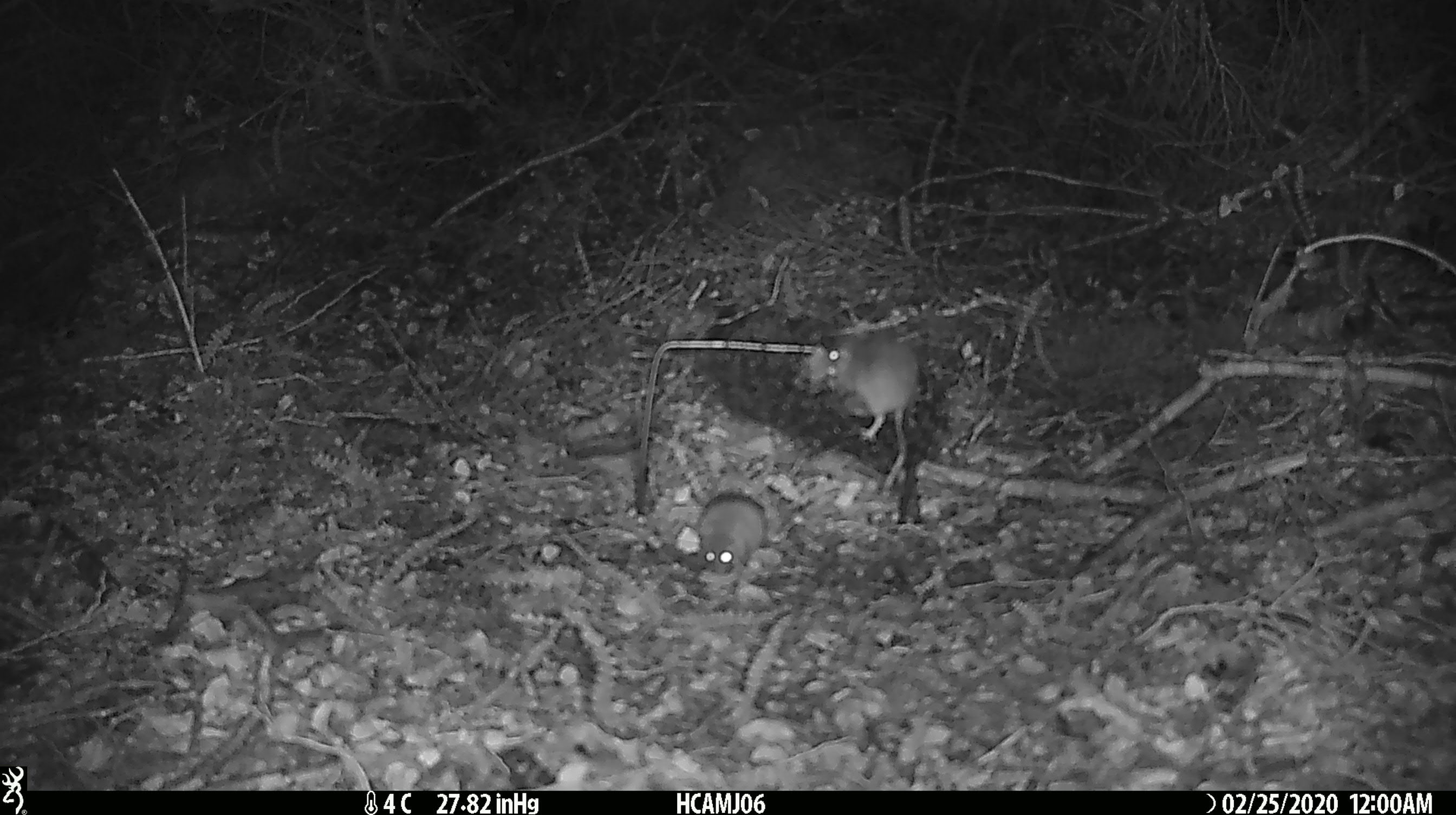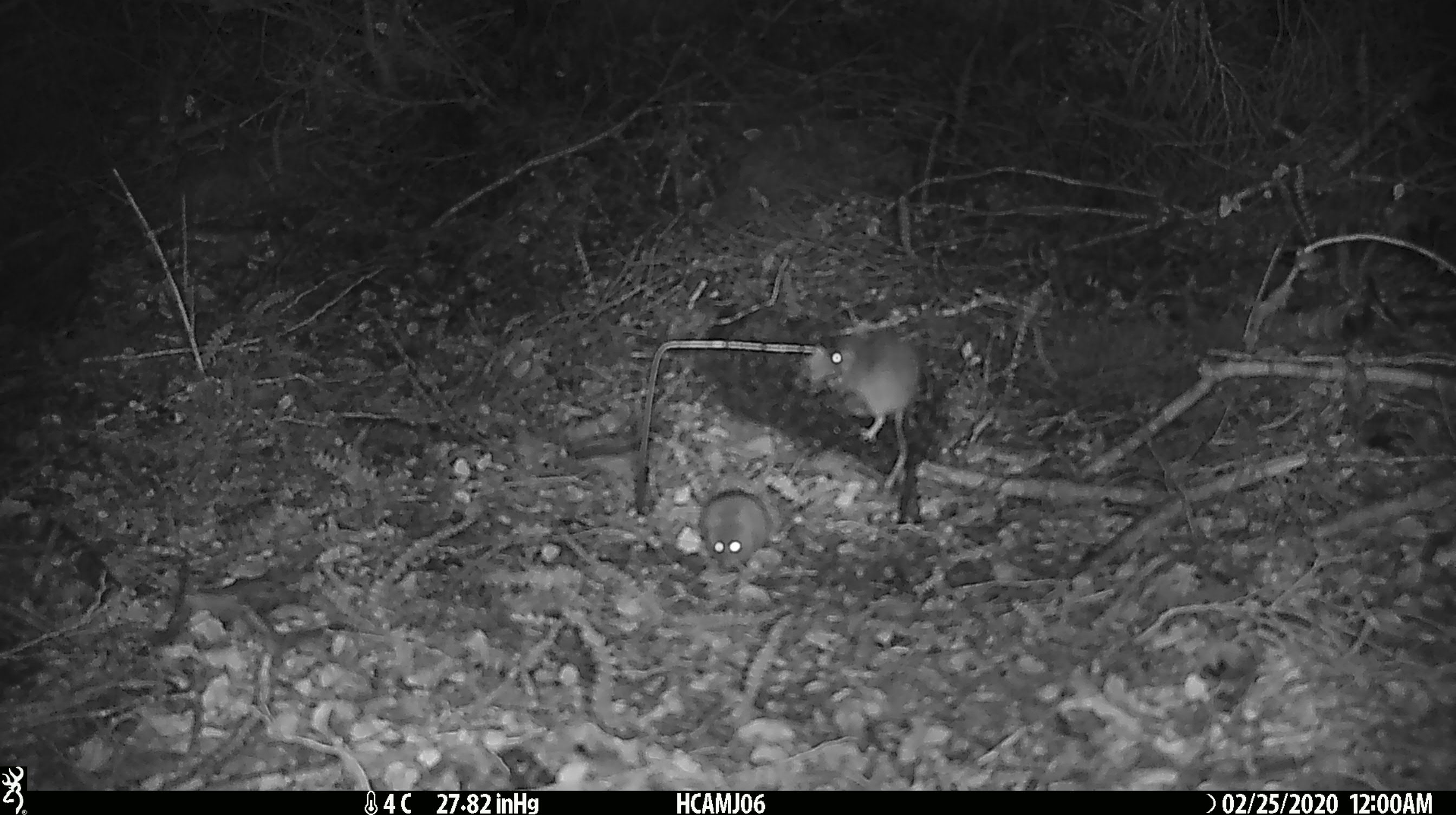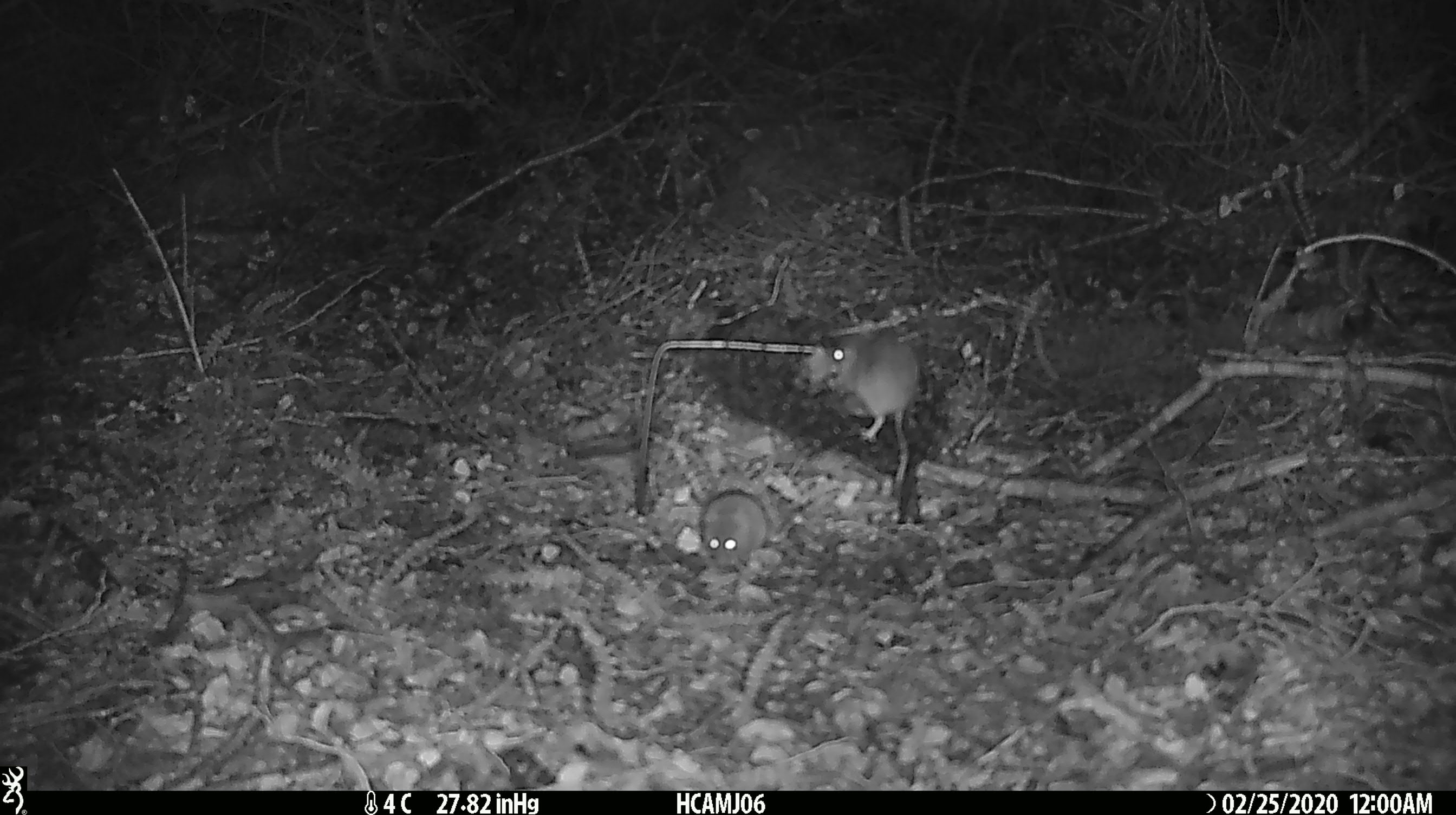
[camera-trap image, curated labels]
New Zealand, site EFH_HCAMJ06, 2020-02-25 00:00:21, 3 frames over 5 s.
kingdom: Animalia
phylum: Chordata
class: Mammalia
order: Rodentia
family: Muridae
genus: Mus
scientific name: Mus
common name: mouse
Mouse (Mus).